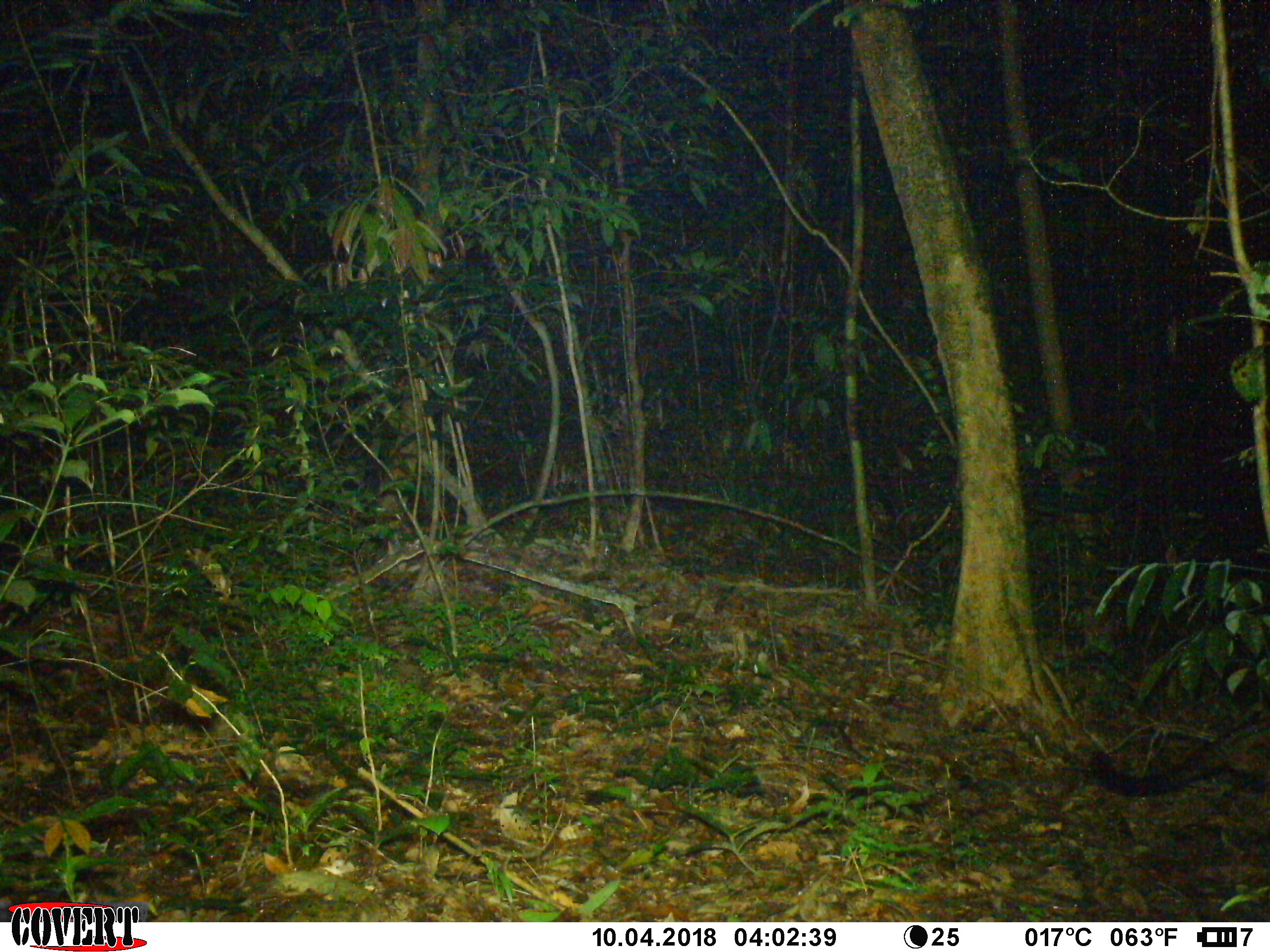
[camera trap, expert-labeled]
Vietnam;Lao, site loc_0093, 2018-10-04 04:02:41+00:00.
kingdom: Animalia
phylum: Chordata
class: Mammalia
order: Carnivora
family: Viverridae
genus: Paradoxurus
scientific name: Paradoxurus hermaphroditus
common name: common palm civet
Common palm civet (Paradoxurus hermaphroditus). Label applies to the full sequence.